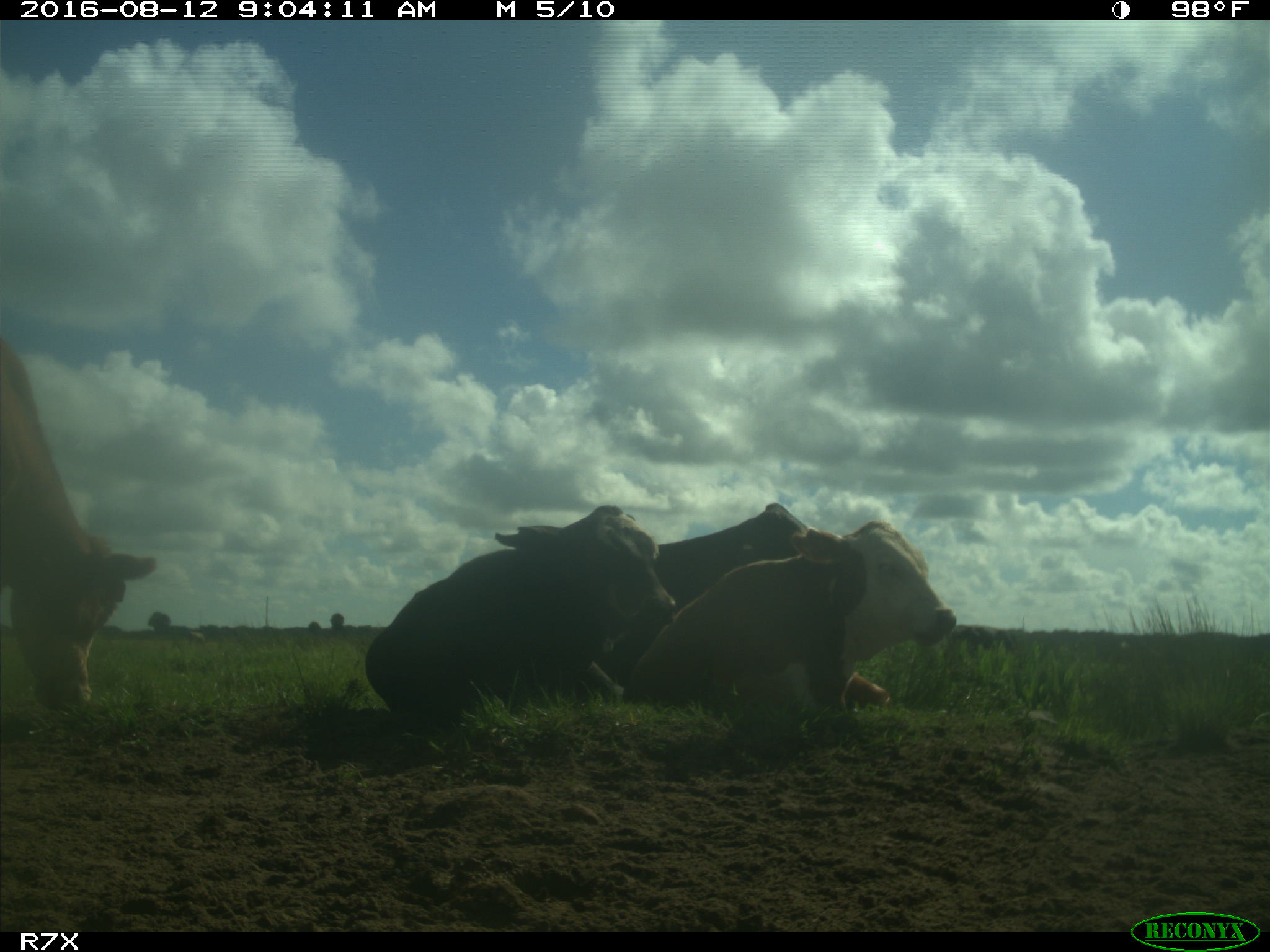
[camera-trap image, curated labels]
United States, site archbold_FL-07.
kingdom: Animalia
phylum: Chordata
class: Mammalia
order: Artiodactyla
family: Bovidae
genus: Bos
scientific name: Bos taurus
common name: domestic cow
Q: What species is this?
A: Bos taurus (domestic cow).